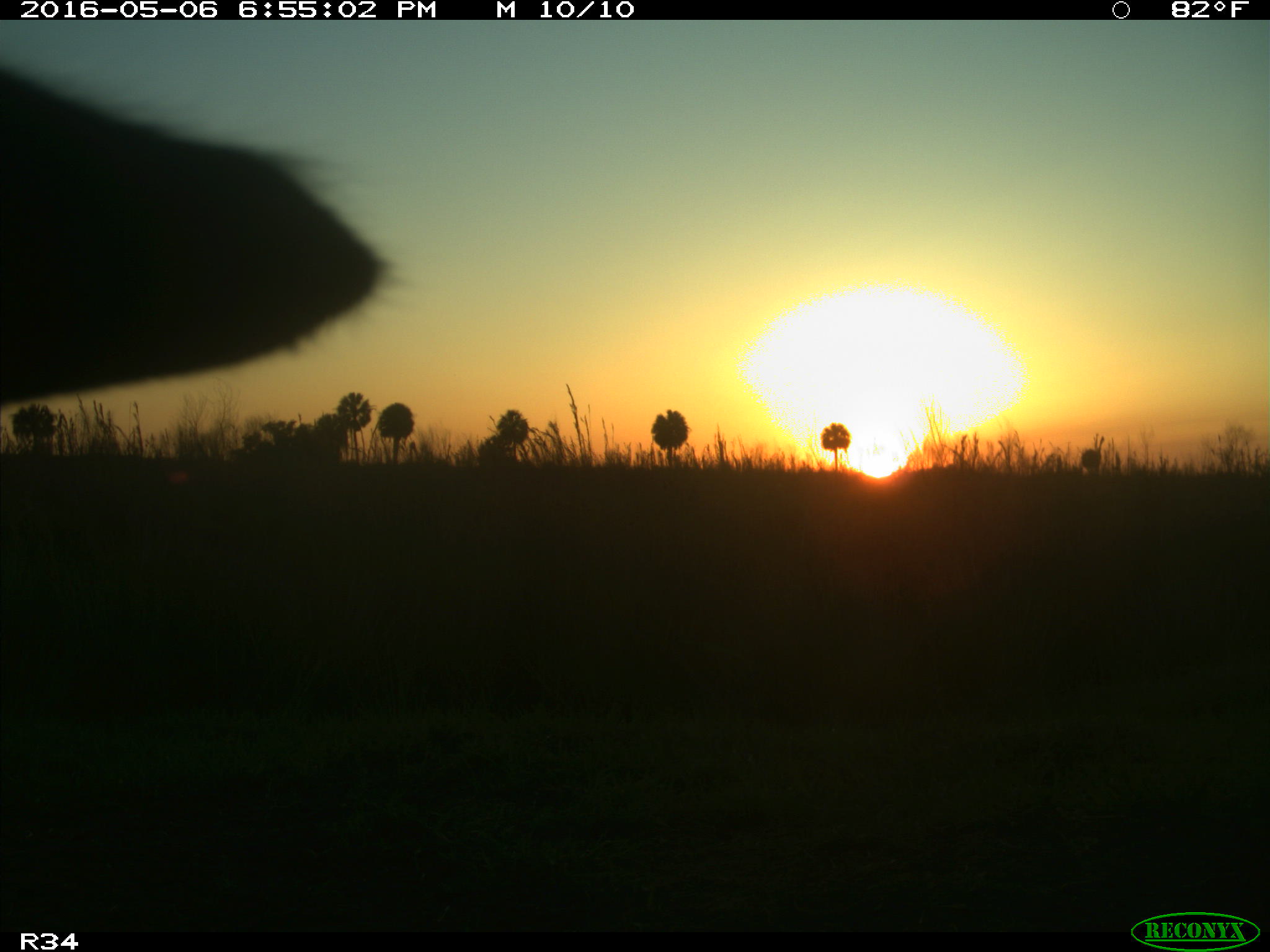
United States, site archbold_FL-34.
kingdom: Animalia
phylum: Chordata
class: Mammalia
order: Artiodactyla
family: Bovidae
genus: Bos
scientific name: Bos taurus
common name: domestic cow